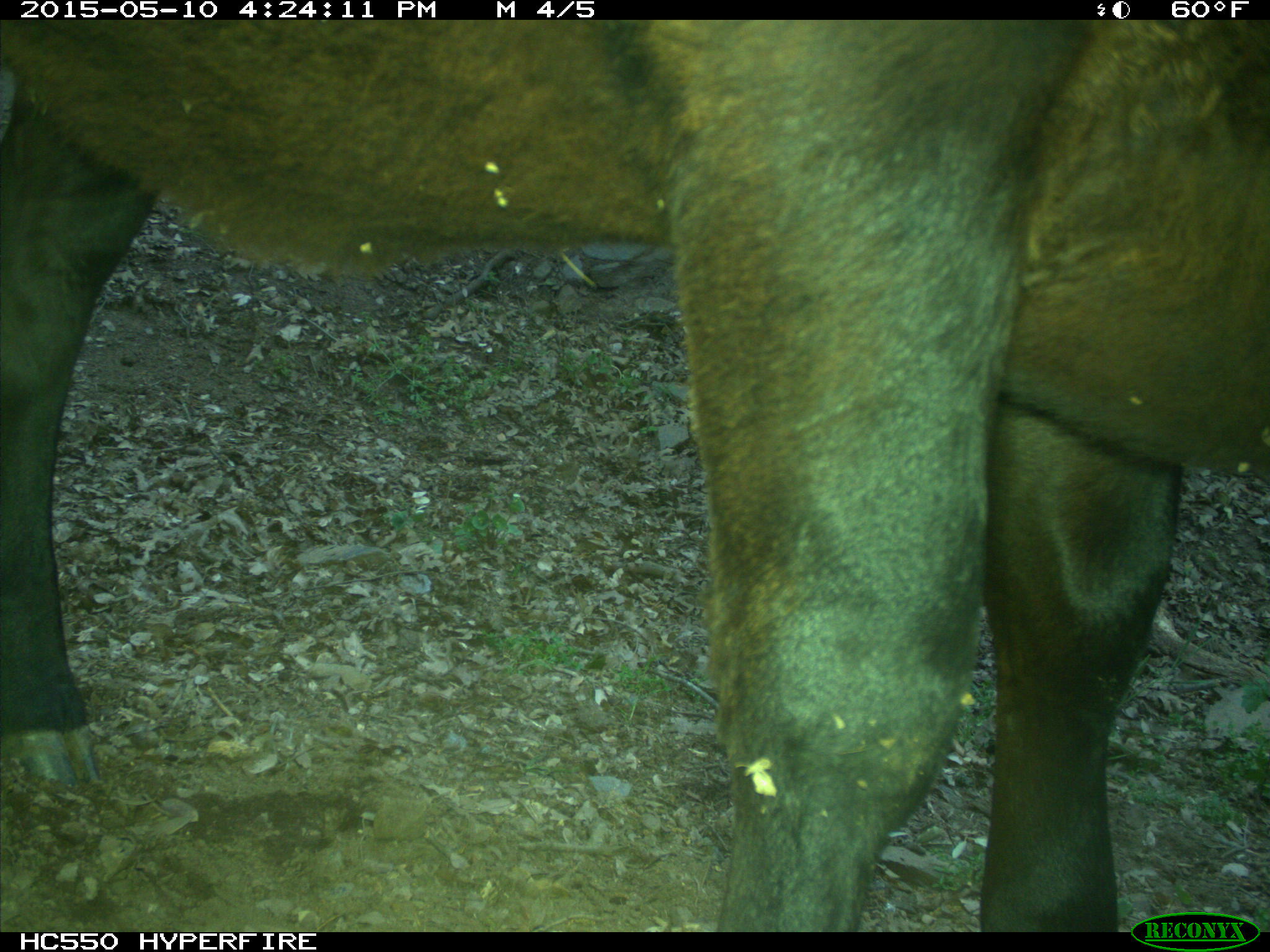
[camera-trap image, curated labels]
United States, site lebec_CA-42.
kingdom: Animalia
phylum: Chordata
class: Mammalia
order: Artiodactyla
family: Bovidae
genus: Bos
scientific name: Bos taurus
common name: domestic cow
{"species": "Bos taurus (domestic cow)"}